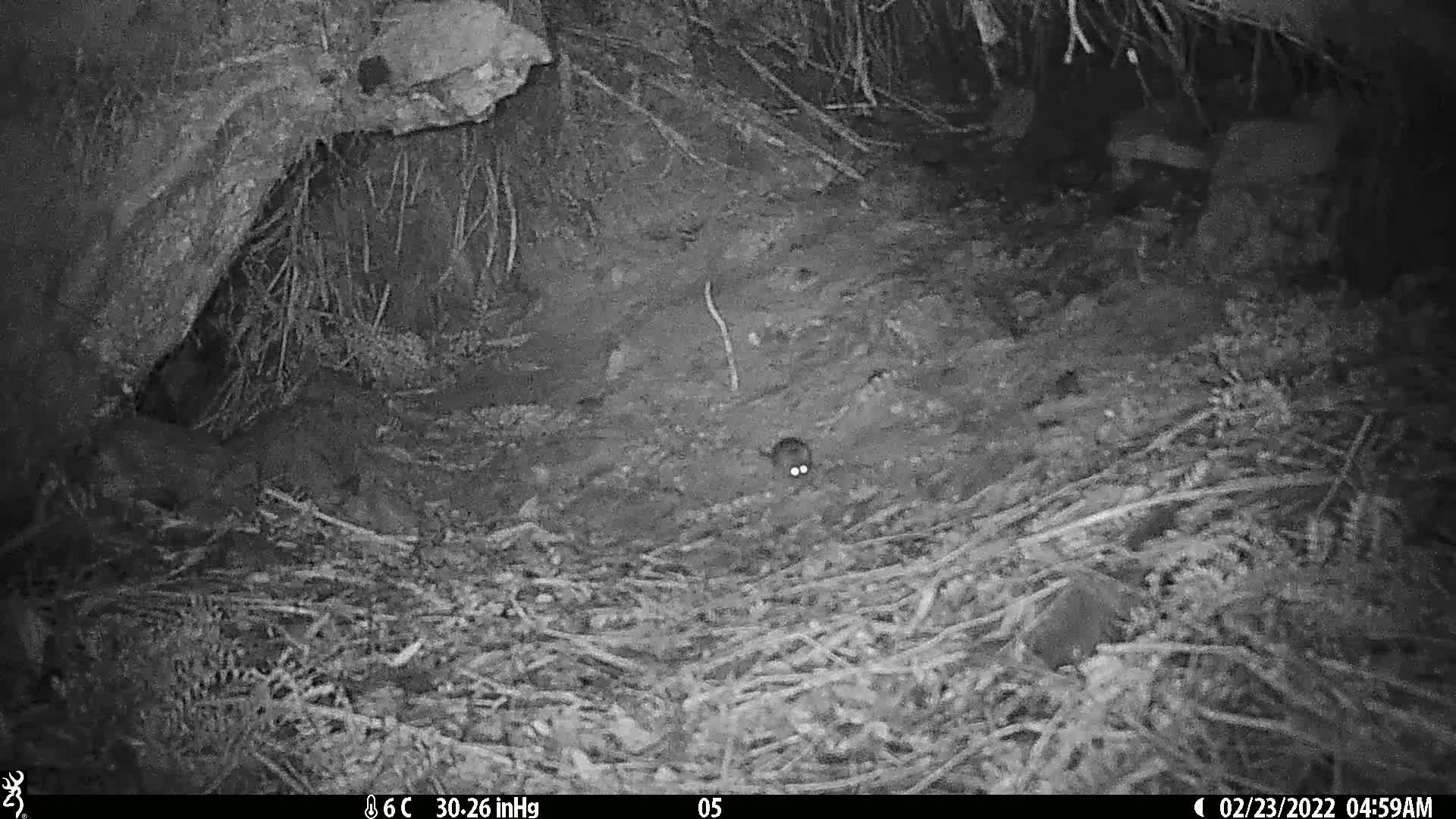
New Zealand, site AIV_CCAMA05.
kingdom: Animalia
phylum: Chordata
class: Mammalia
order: Rodentia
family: Muridae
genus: Mus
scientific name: Mus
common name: mouse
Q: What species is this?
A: Mouse (Mus).